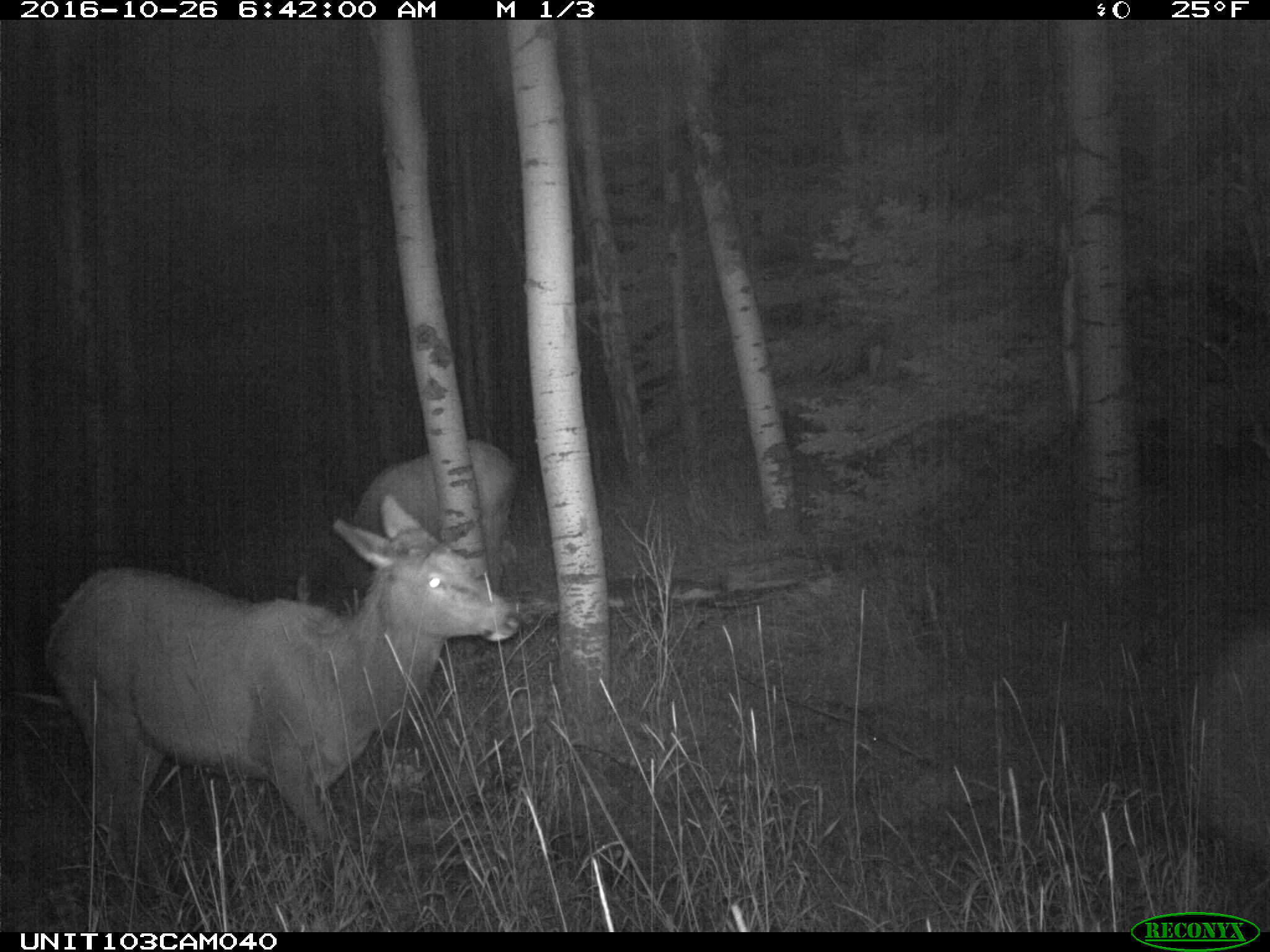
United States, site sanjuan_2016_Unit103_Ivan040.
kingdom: Animalia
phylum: Chordata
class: Mammalia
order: Artiodactyla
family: Cervidae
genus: Cervus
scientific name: Cervus elaphus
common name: red deer